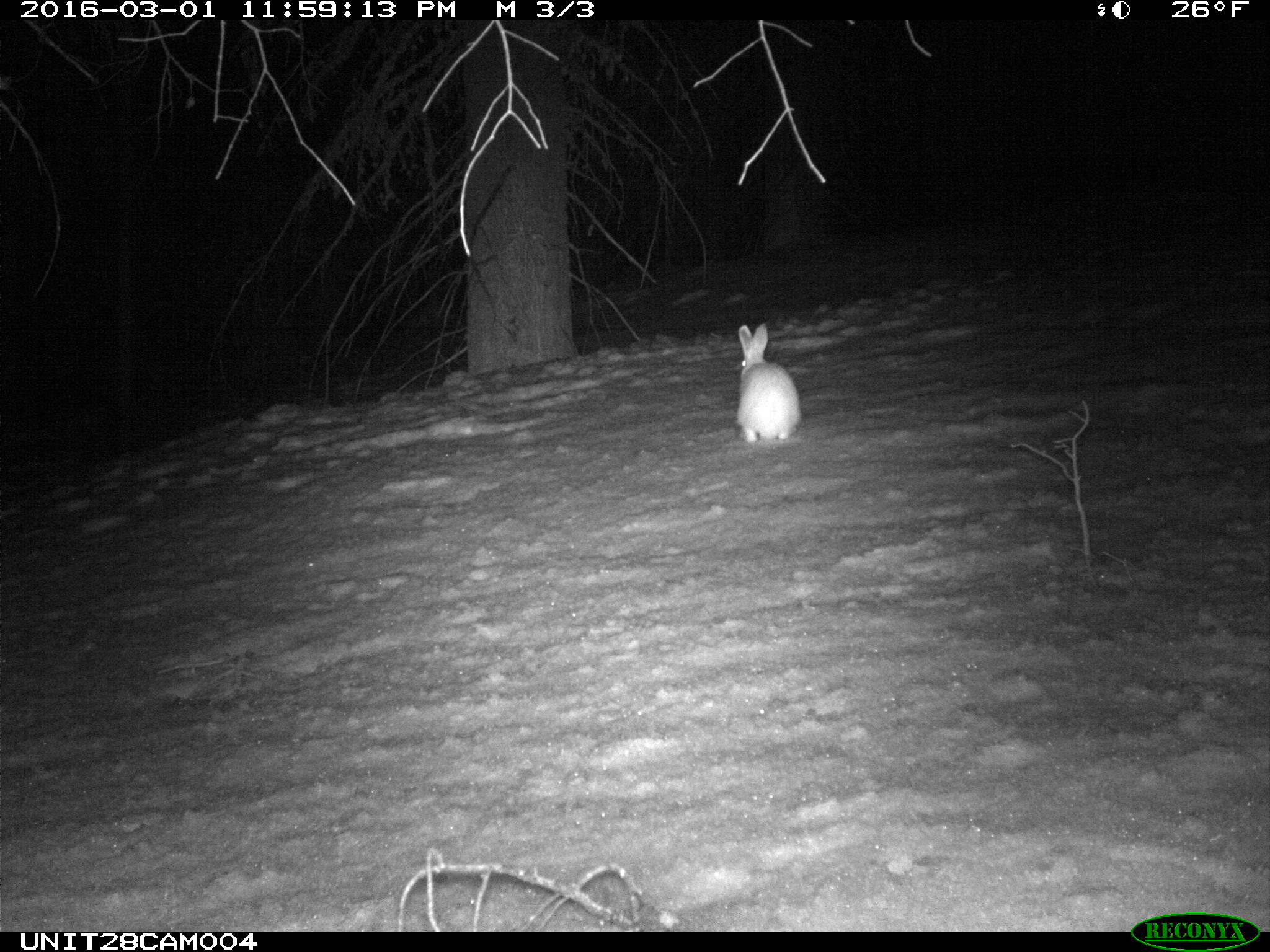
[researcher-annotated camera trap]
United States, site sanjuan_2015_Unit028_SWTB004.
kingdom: Animalia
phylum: Chordata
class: Mammalia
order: Lagomorpha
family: Leporidae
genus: Lepus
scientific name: Lepus americanus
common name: snowshoe hare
Lepus americanus (snowshoe hare).